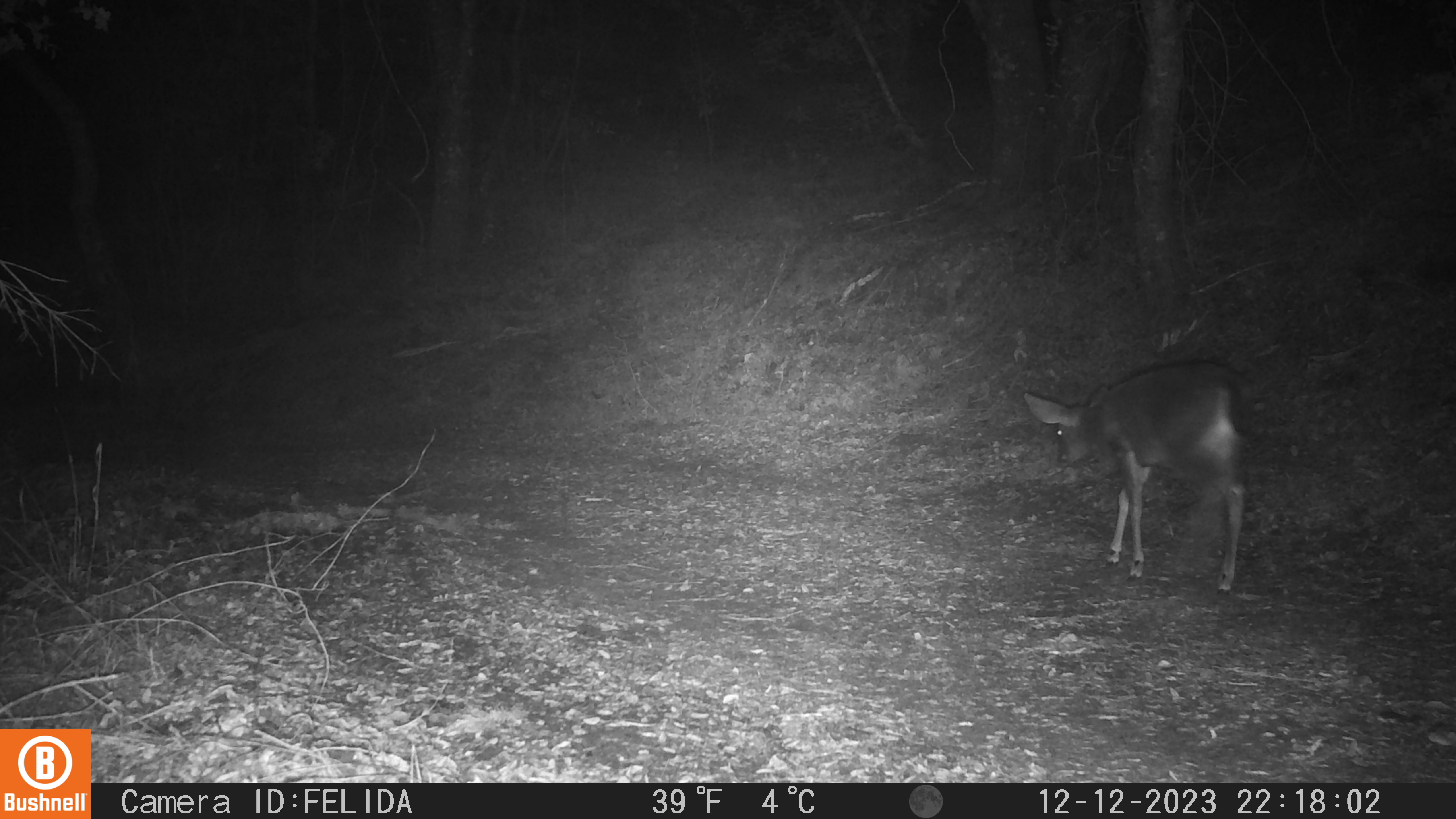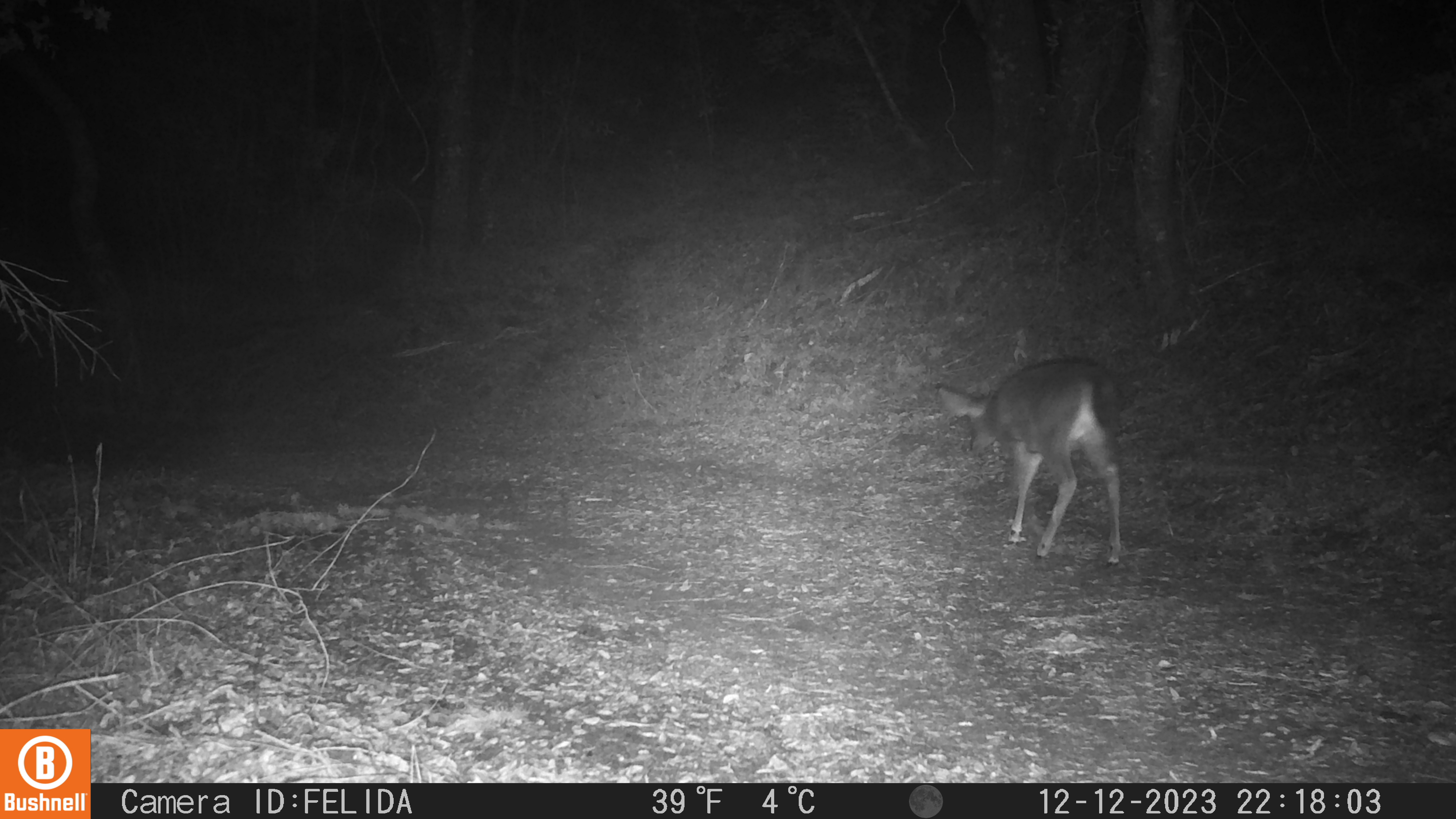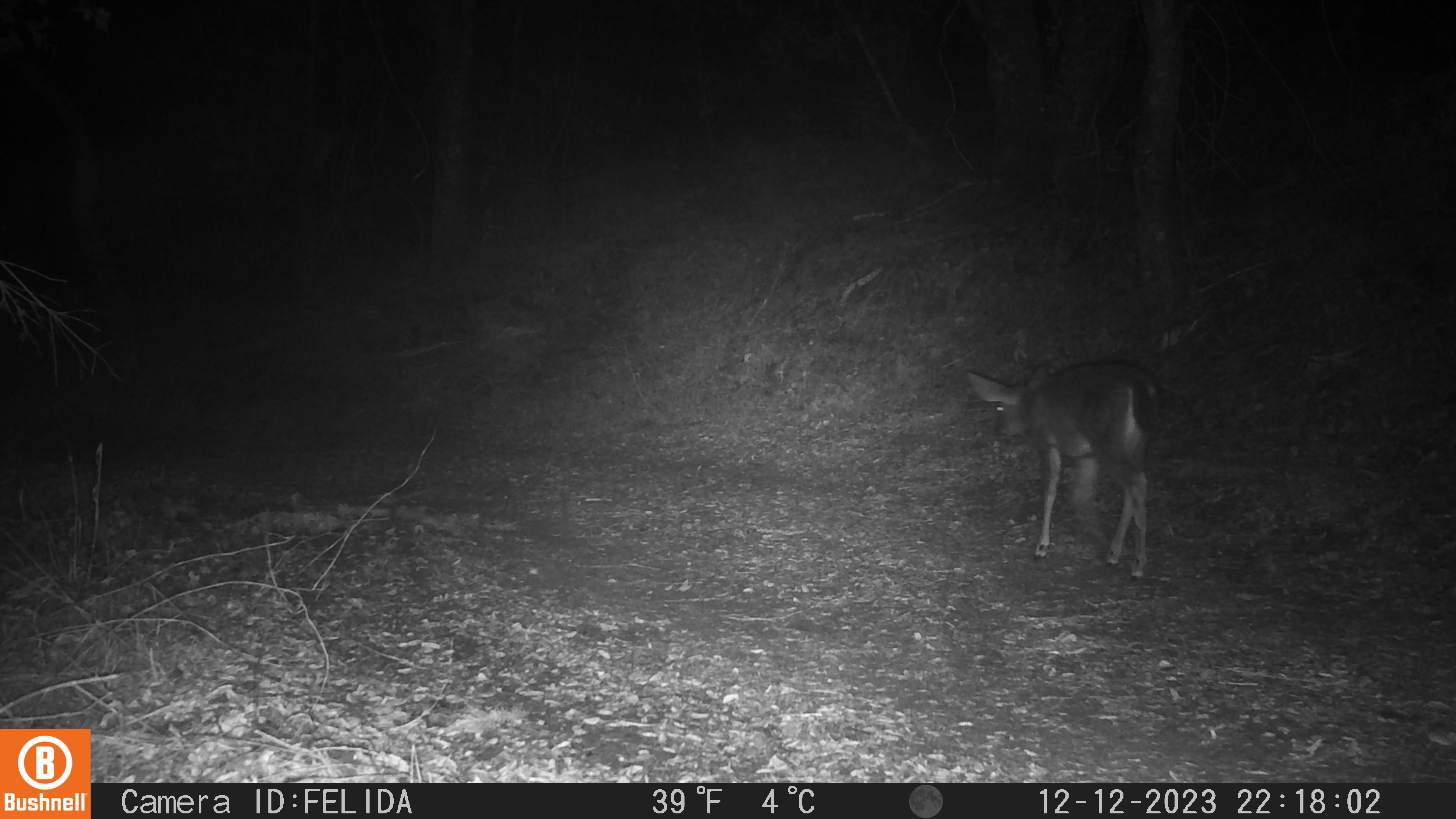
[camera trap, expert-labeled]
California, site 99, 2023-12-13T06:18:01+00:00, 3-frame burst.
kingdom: Animalia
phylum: Chordata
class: Mammalia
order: Artiodactyla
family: Cervidae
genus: Odocoileus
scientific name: Odocoileus hemionus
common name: mule deer